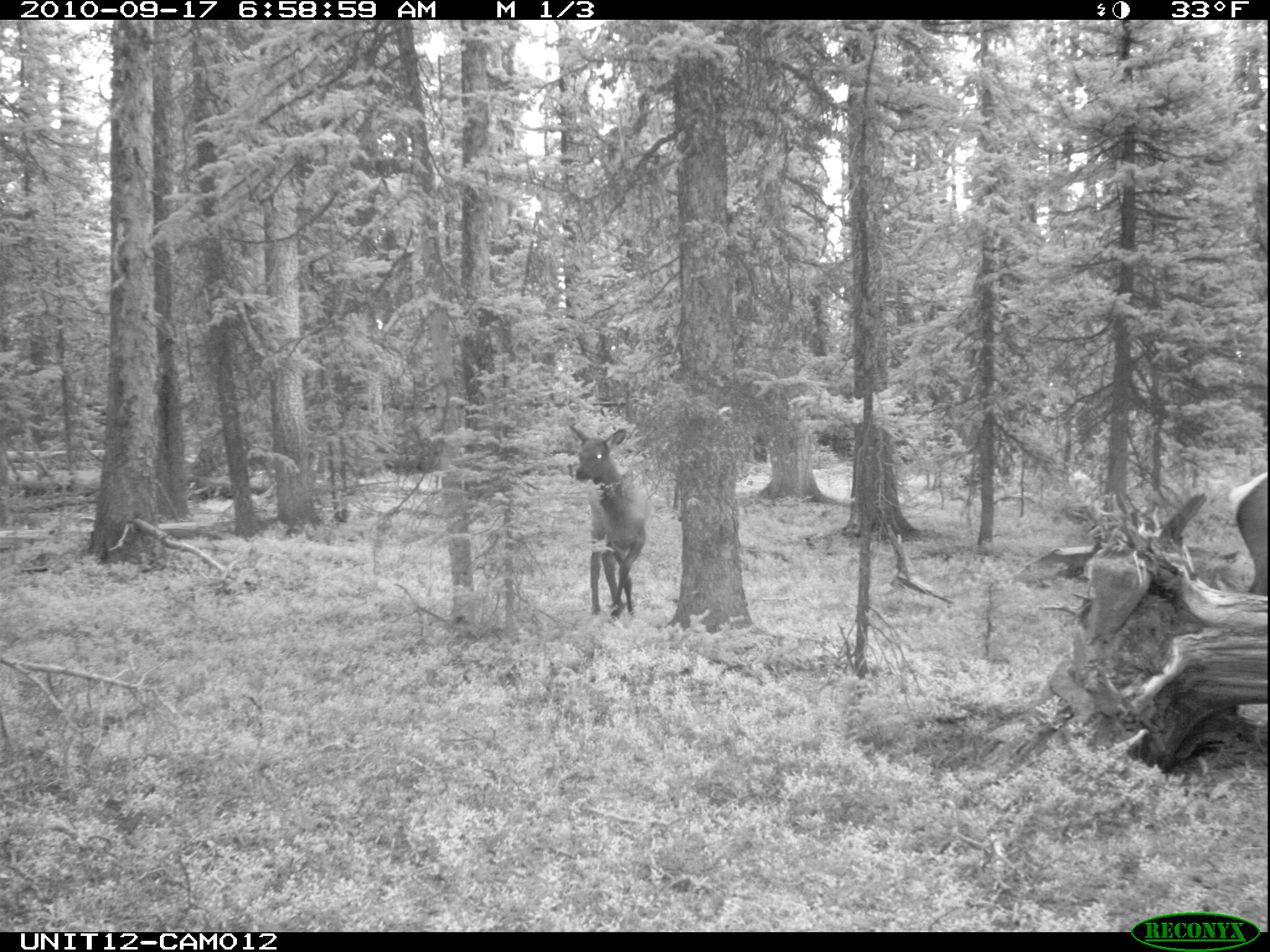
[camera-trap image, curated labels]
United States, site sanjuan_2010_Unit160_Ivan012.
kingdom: Animalia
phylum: Chordata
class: Mammalia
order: Artiodactyla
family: Cervidae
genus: Cervus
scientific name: Cervus elaphus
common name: red deer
Cervus elaphus (red deer).